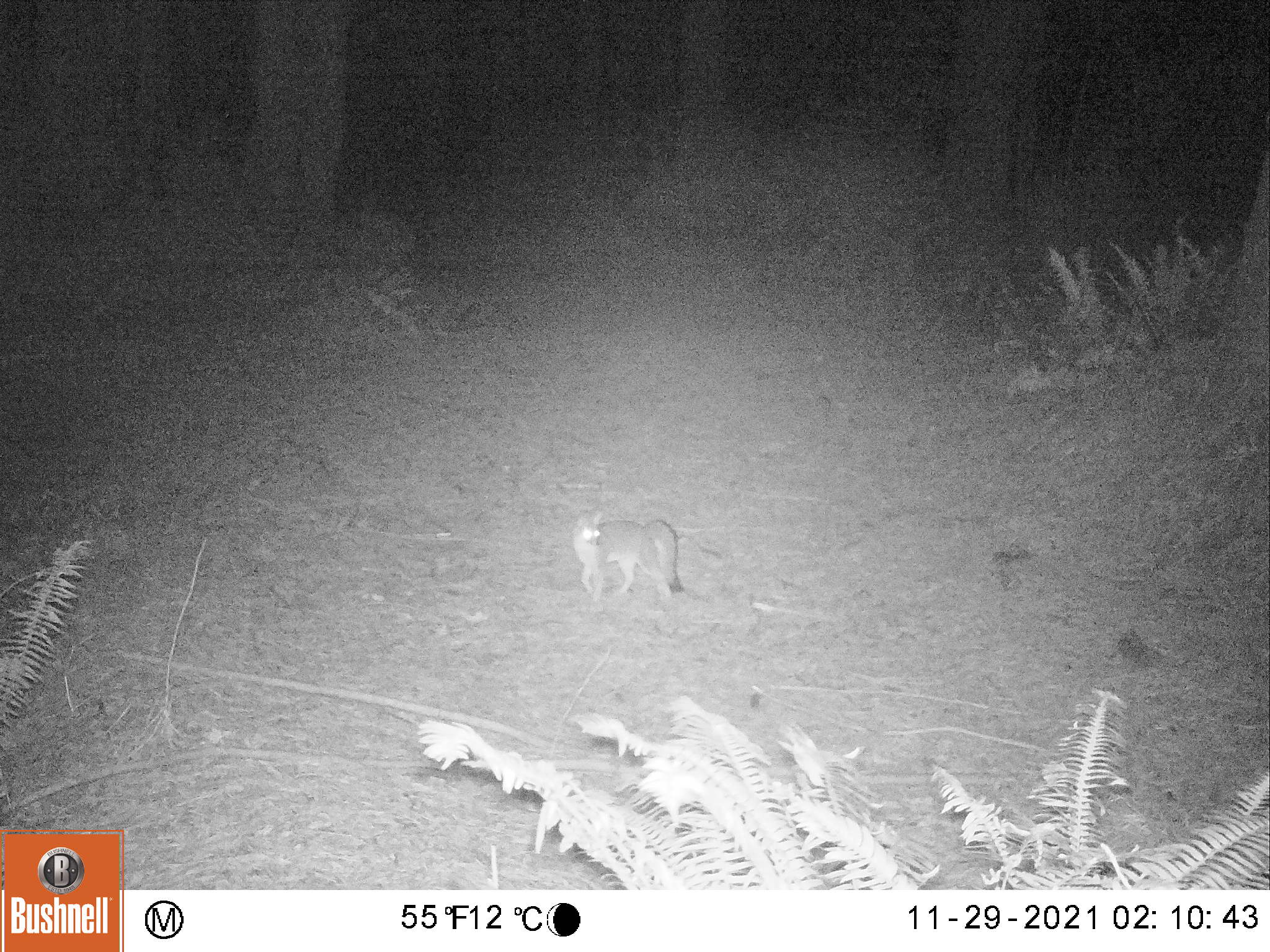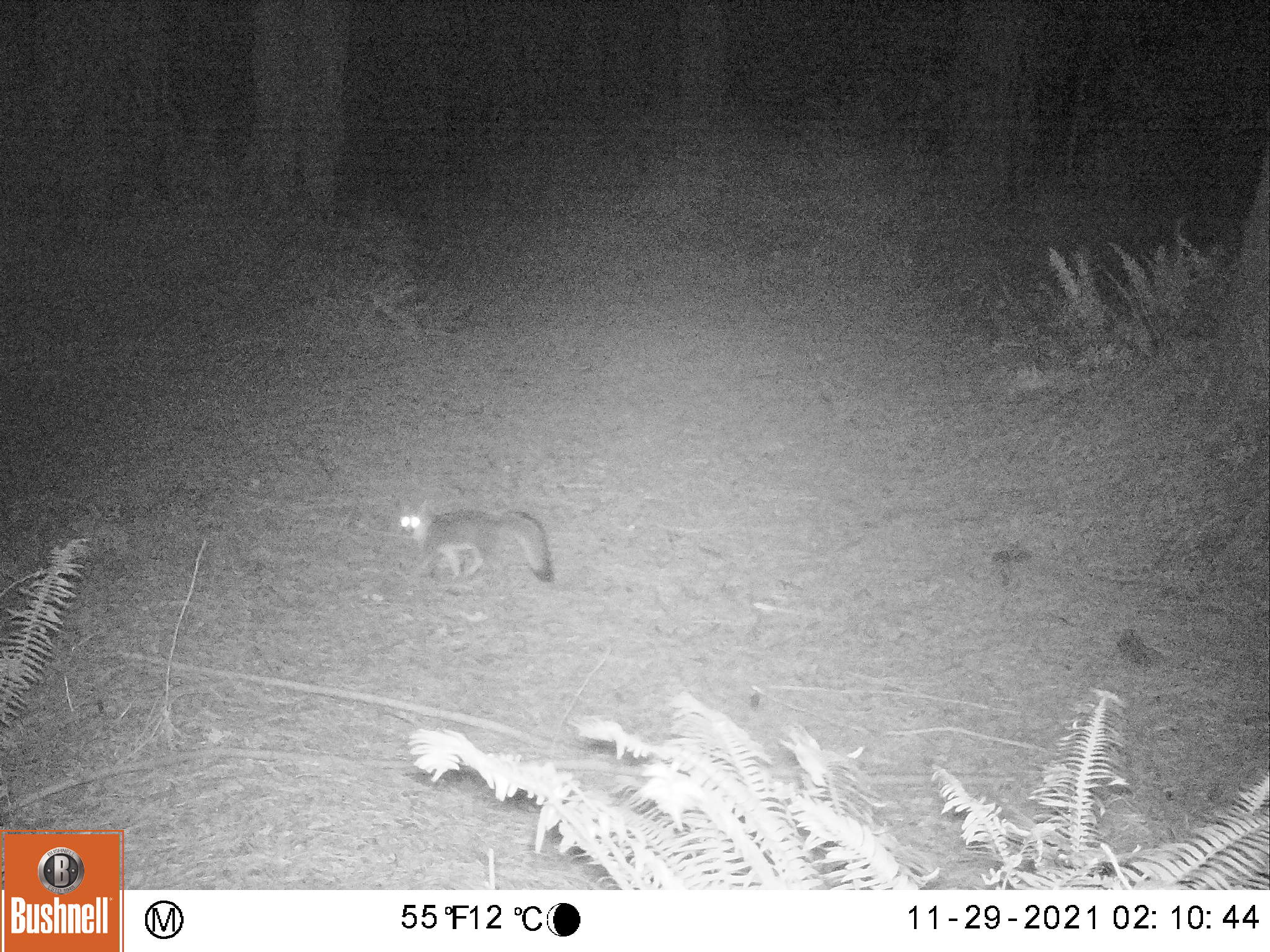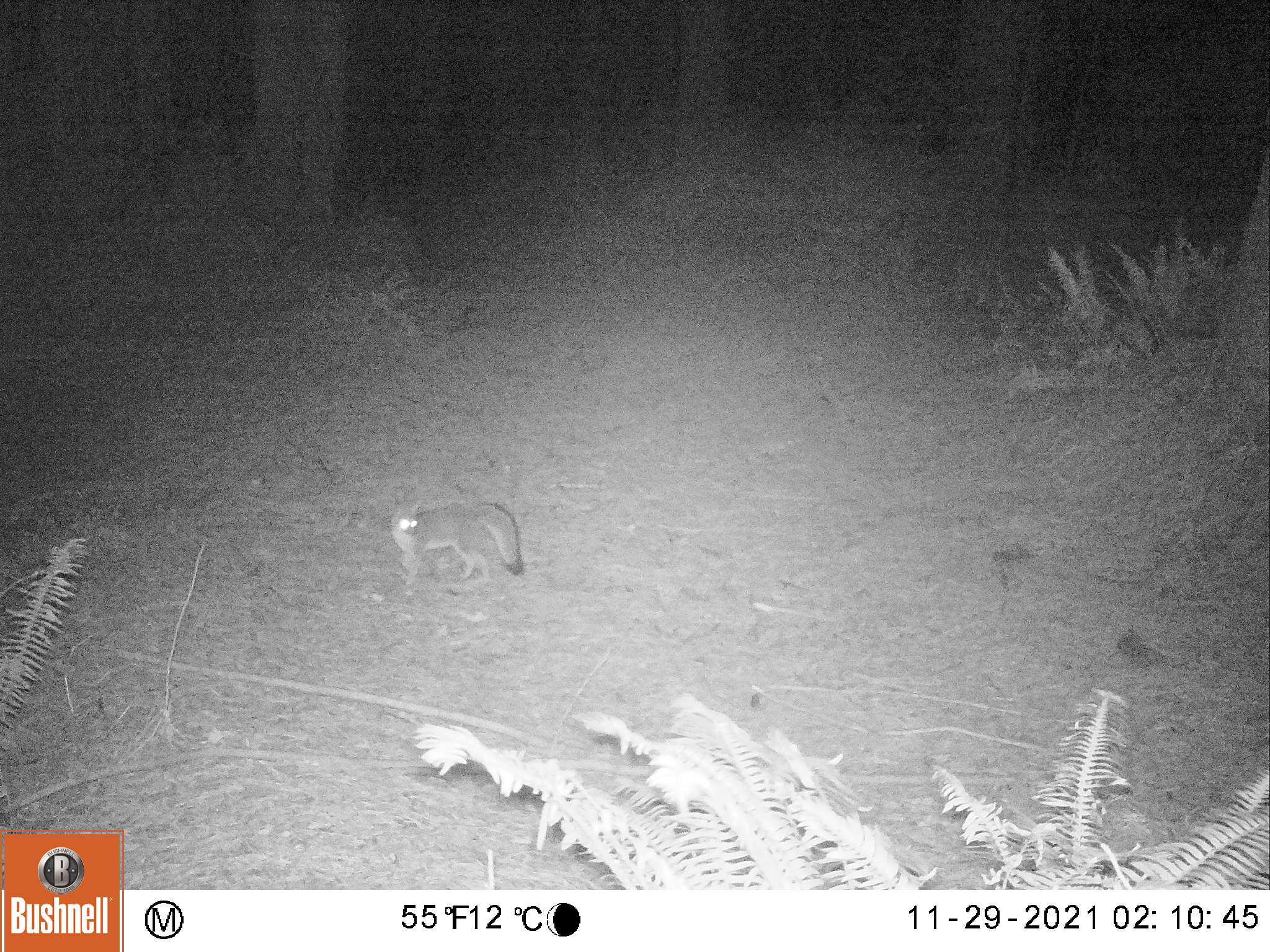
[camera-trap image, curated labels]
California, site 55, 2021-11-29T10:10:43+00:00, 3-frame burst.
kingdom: Animalia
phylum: Chordata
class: Mammalia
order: Carnivora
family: Canidae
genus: Urocyon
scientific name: Urocyon cinereoargenteus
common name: gray fox